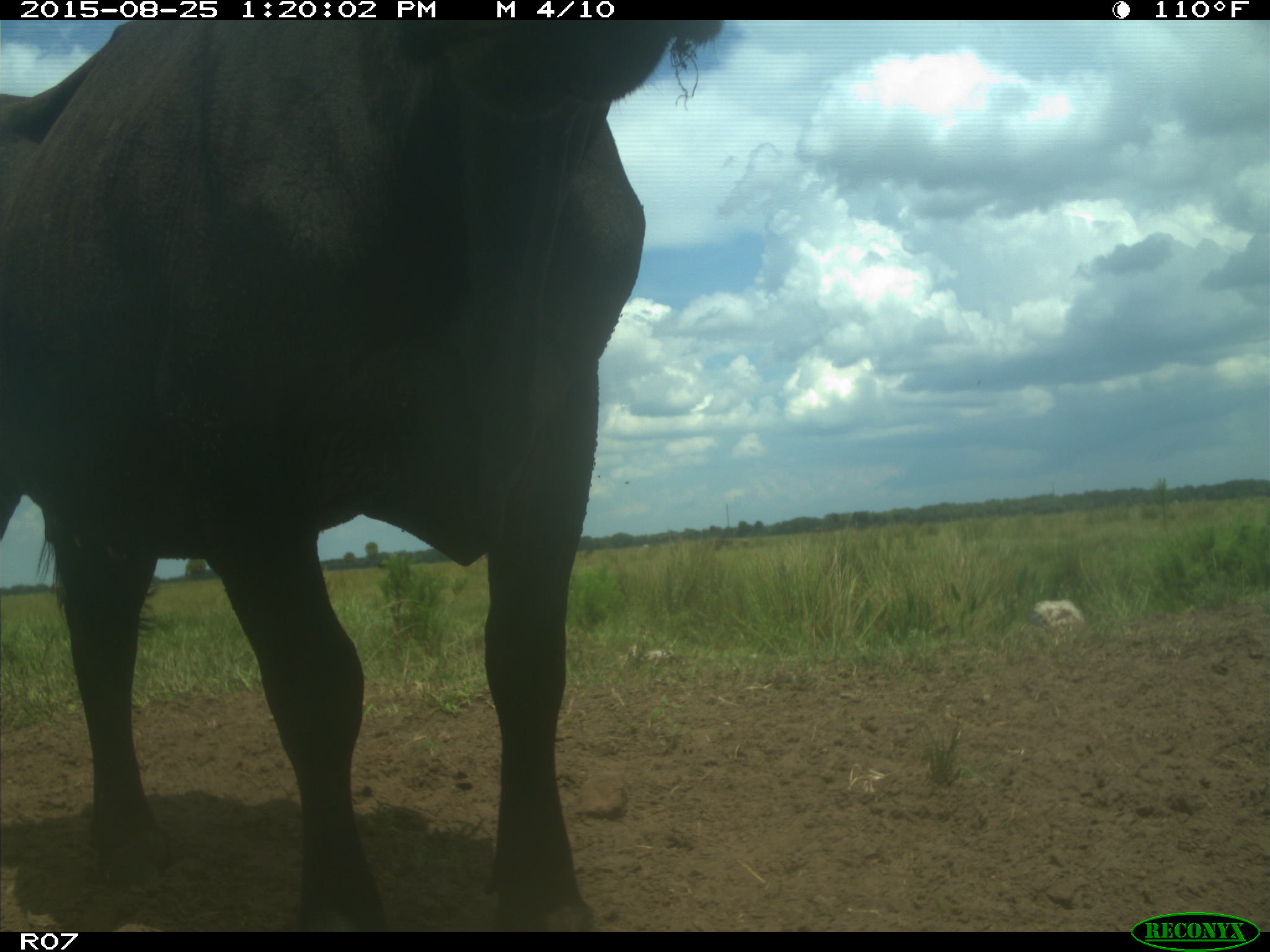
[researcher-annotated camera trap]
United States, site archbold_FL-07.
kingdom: Animalia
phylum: Chordata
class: Mammalia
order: Artiodactyla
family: Bovidae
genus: Bos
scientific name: Bos taurus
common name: domestic cow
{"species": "Bos taurus (domestic cow)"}